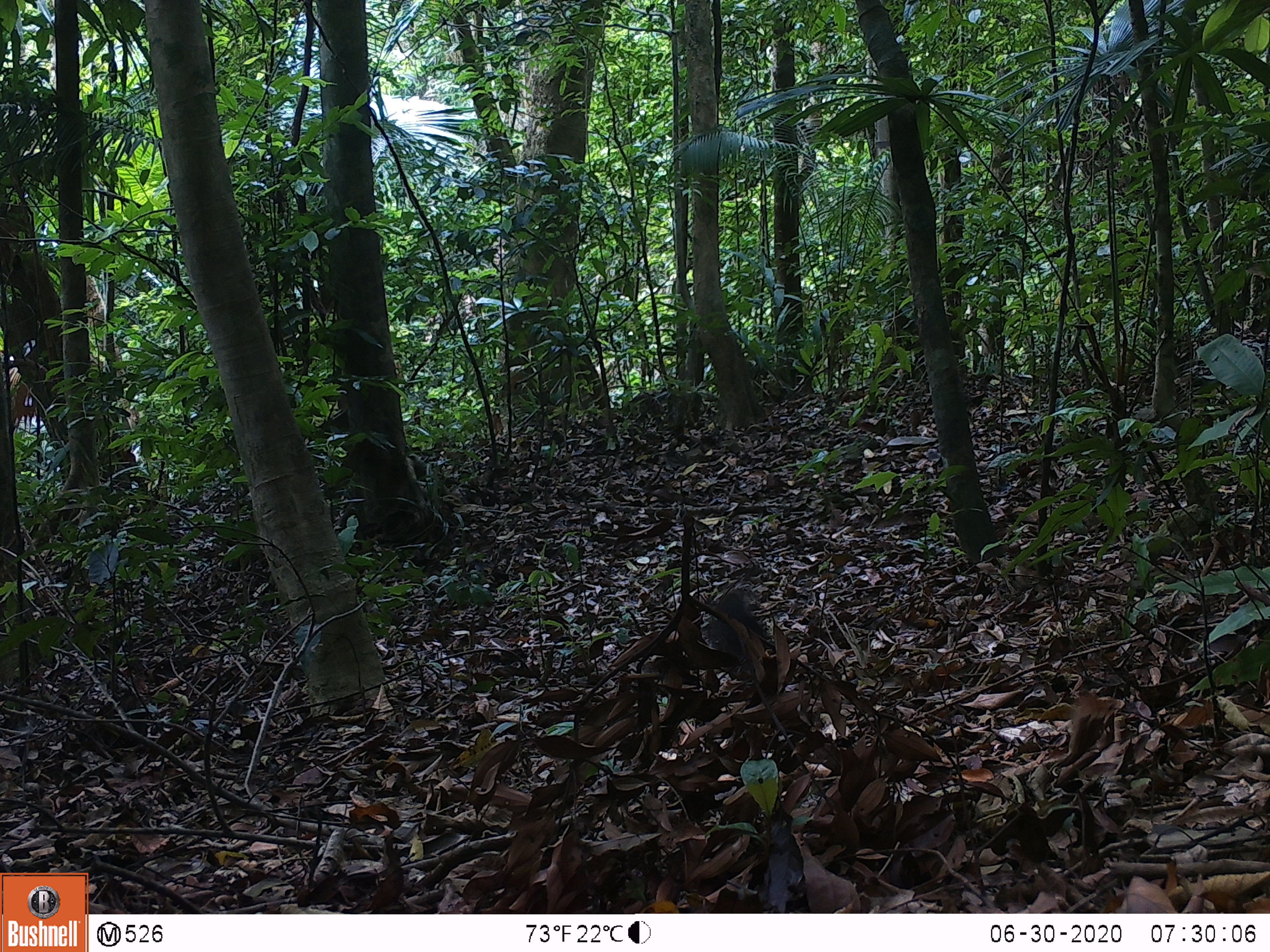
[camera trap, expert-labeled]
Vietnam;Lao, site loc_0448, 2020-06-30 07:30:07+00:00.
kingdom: Animalia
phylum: Chordata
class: Mammalia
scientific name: Mammalia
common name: mammal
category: unidentified small mammal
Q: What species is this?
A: Unidentified small mammal (mammal) (Mammalia).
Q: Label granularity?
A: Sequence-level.